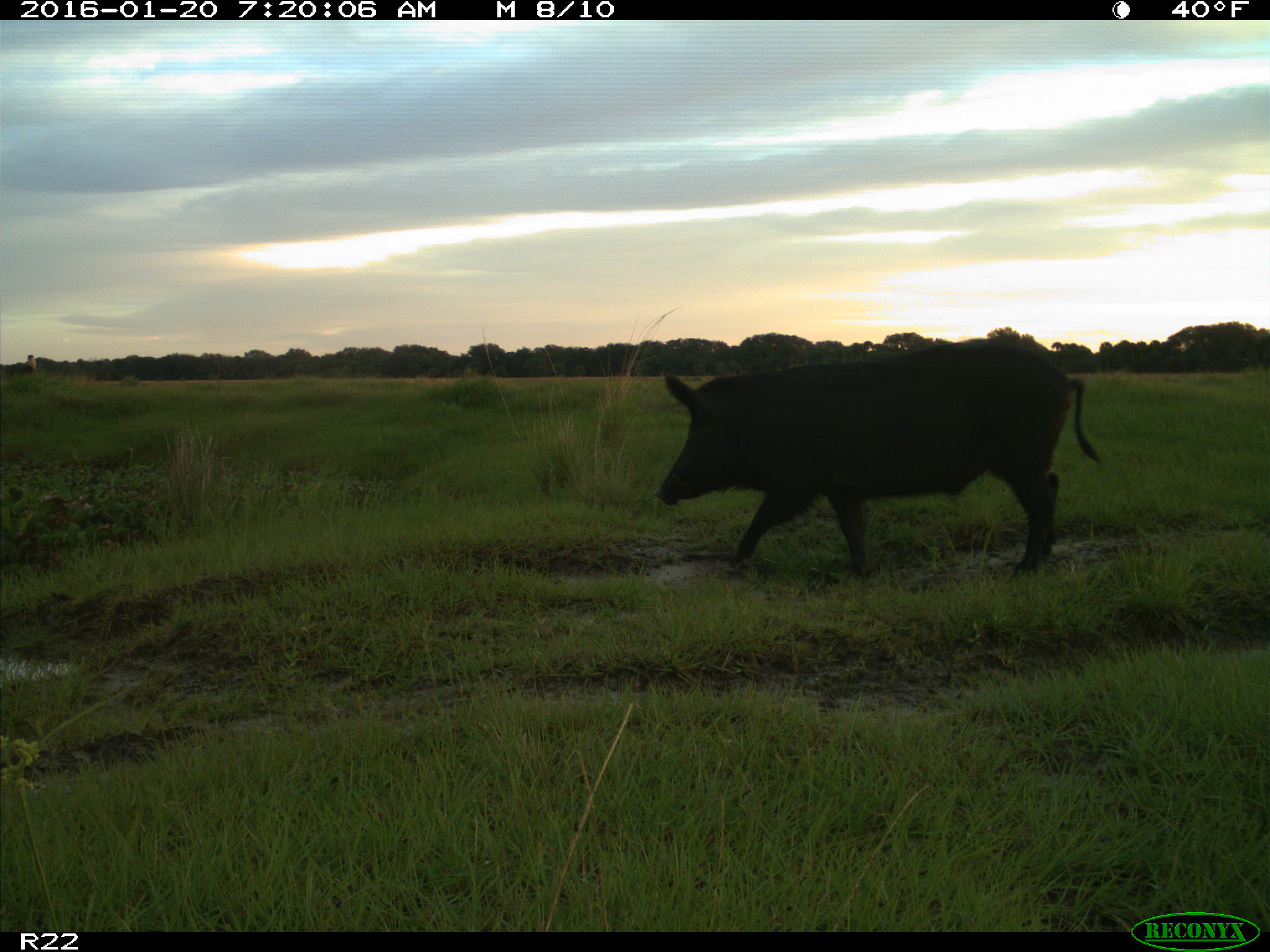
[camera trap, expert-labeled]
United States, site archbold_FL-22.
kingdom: Animalia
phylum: Chordata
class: Mammalia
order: Artiodactyla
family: Suidae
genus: Sus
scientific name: Sus scrofa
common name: wild boar